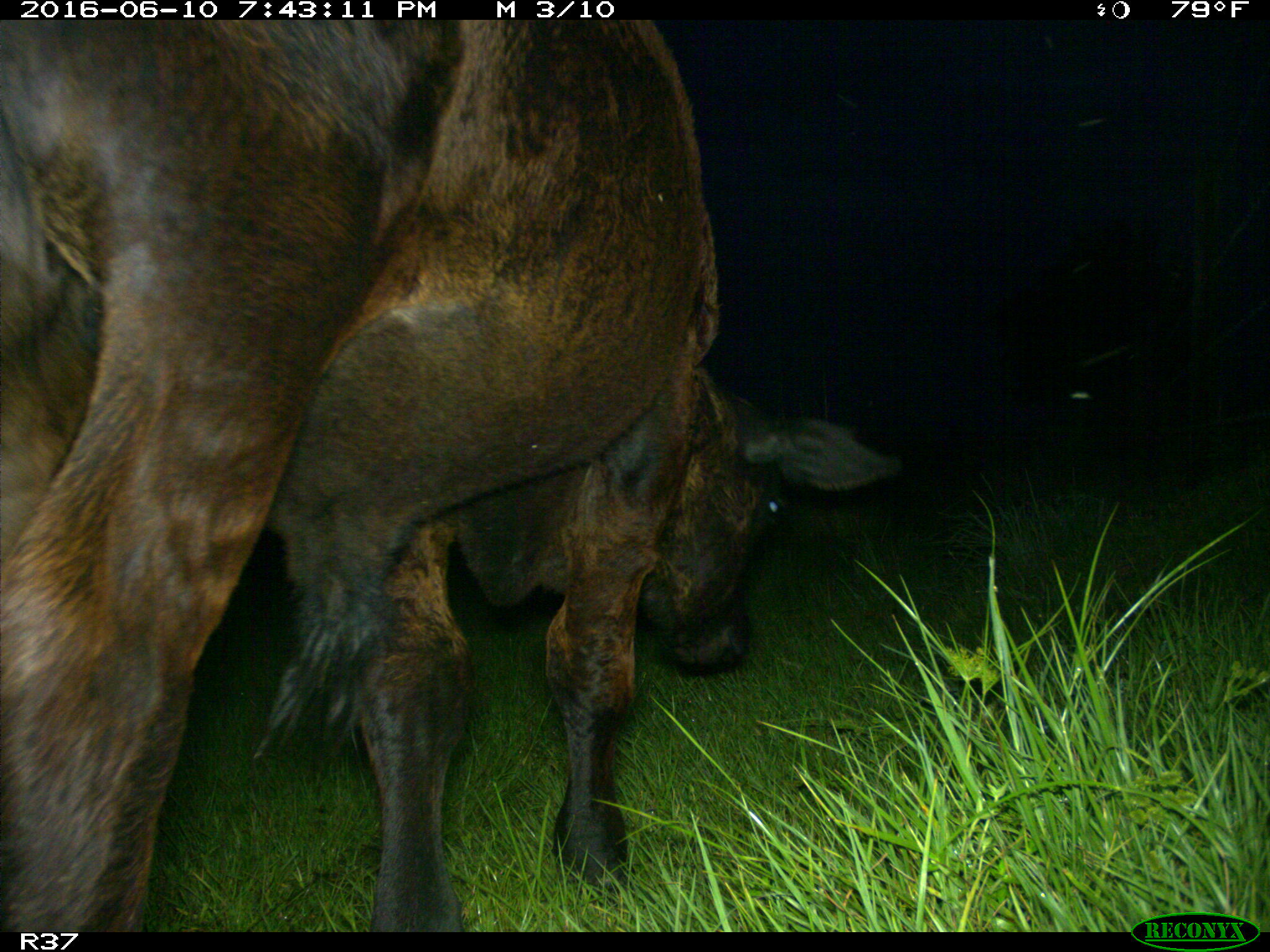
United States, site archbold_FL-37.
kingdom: Animalia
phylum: Chordata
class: Mammalia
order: Artiodactyla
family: Bovidae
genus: Bos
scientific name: Bos taurus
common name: domestic cow